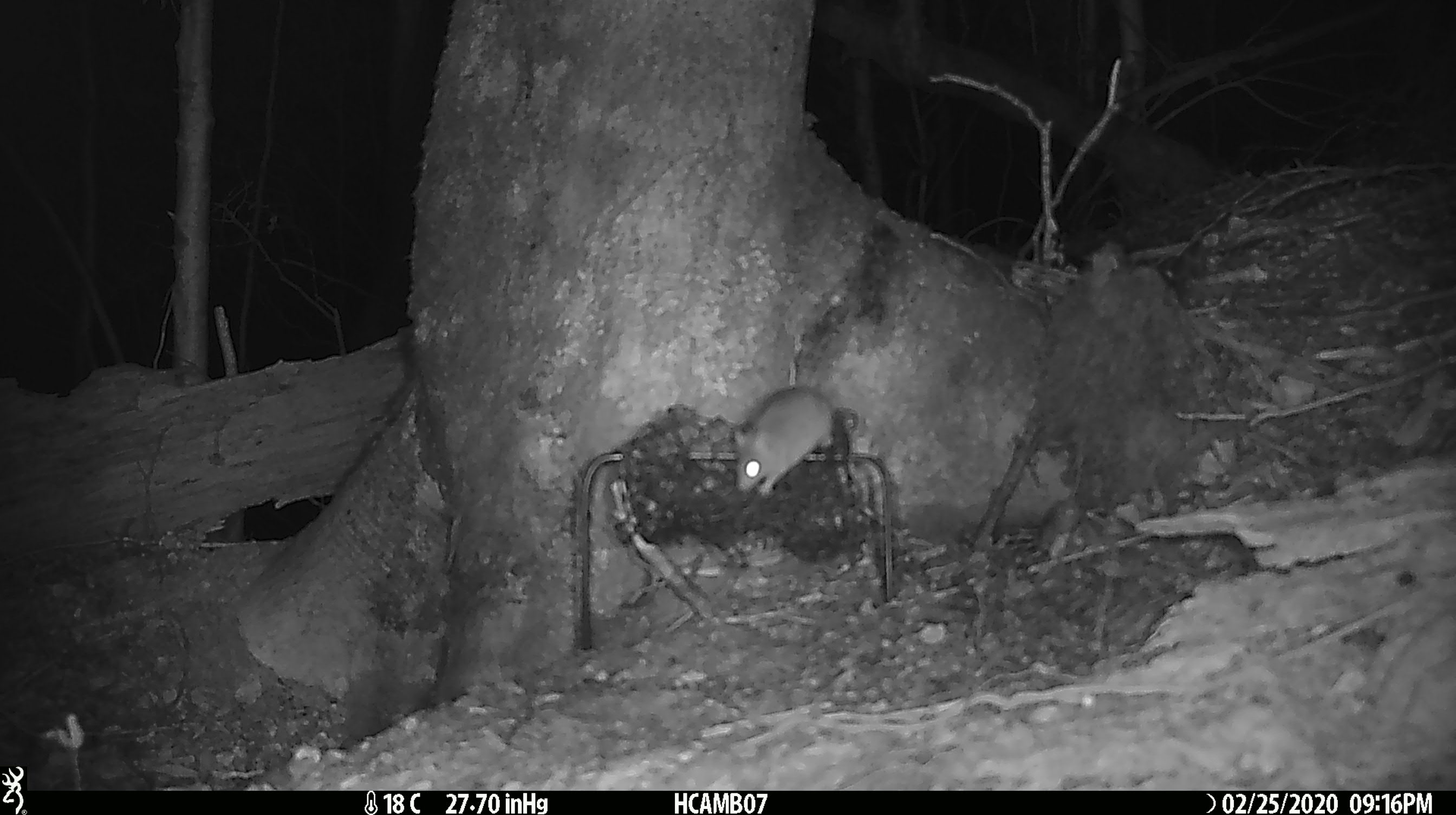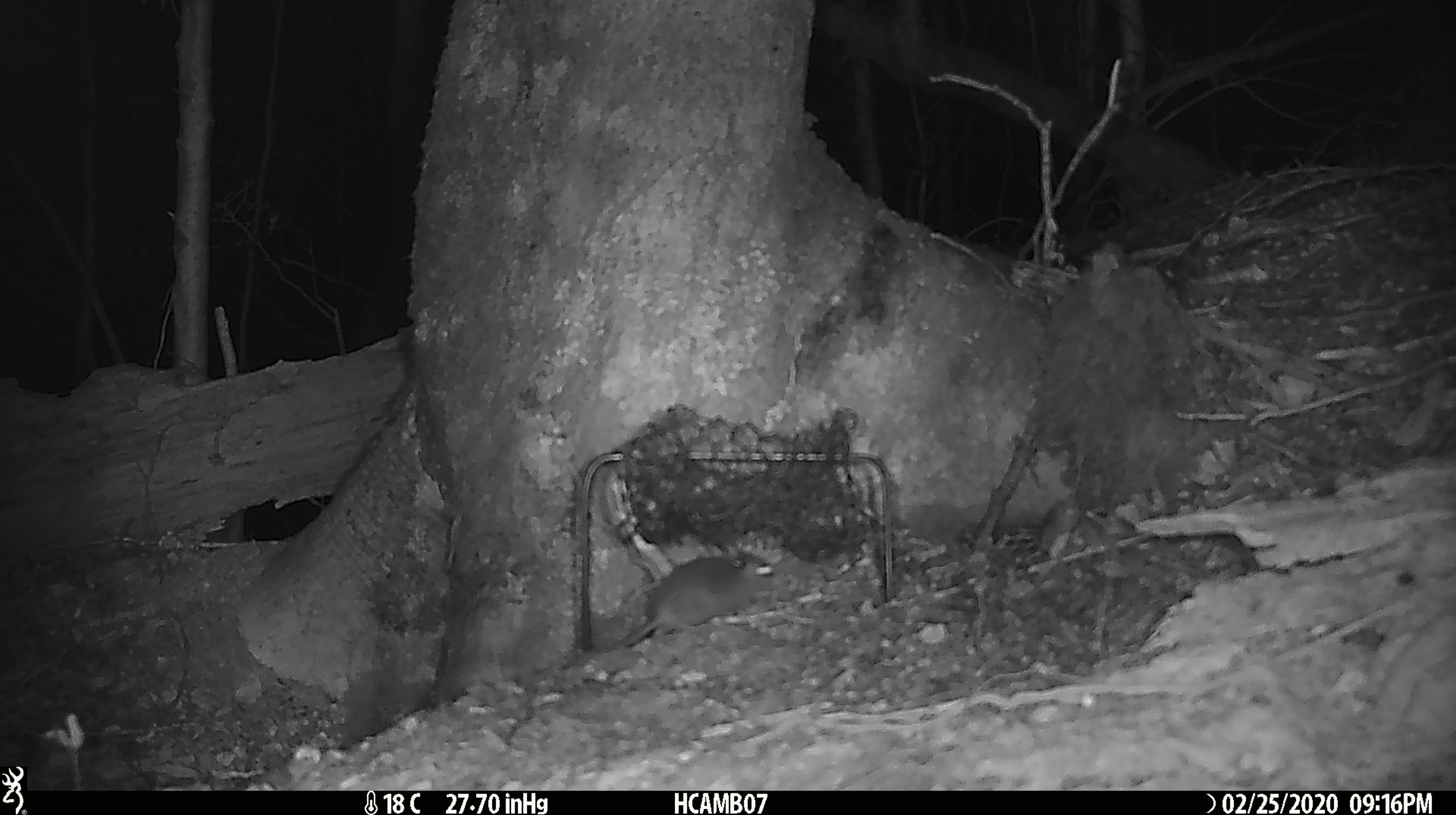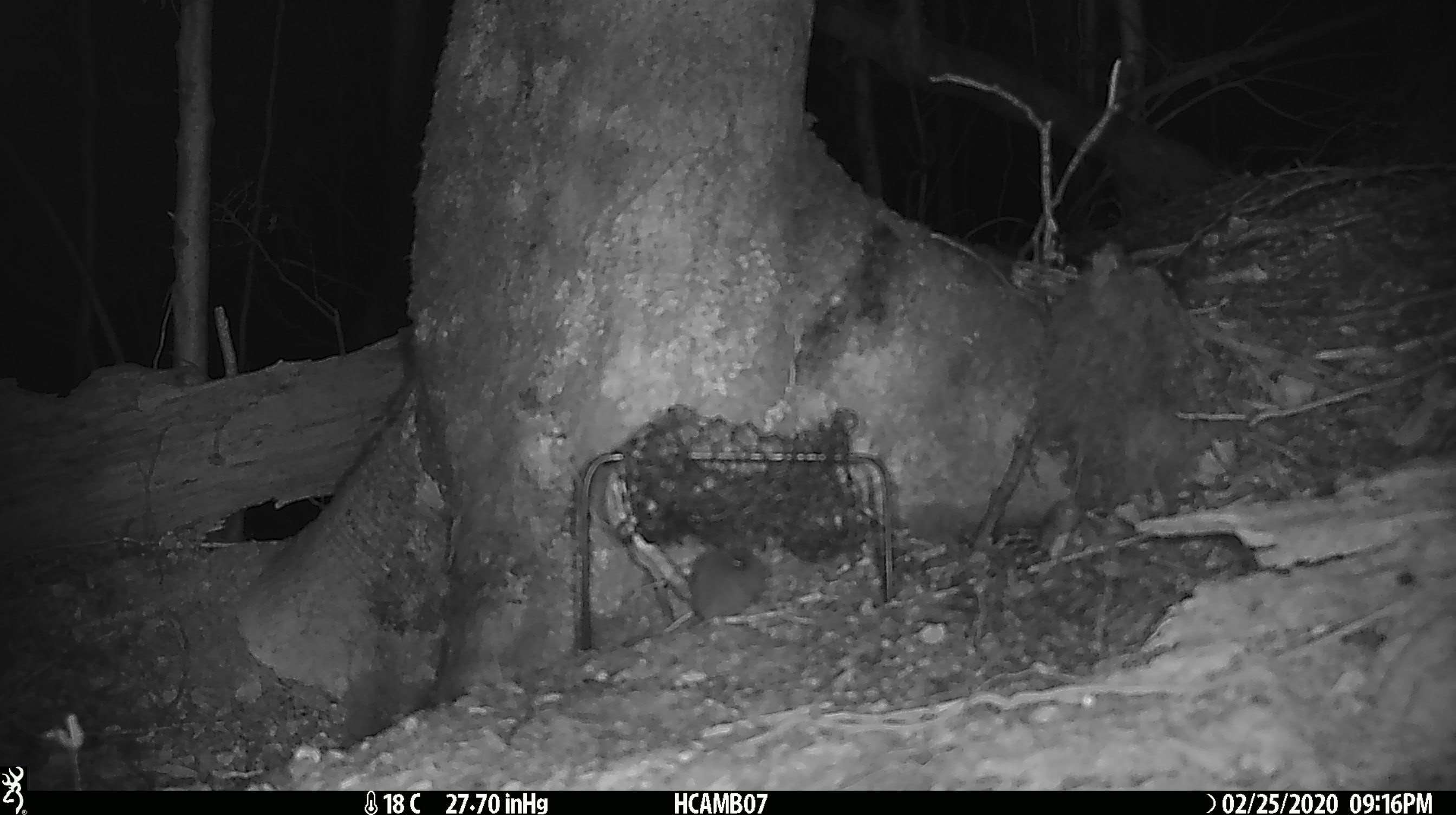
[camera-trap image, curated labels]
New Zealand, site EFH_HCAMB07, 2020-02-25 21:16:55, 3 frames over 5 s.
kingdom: Animalia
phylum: Chordata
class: Mammalia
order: Rodentia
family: Muridae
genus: Mus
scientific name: Mus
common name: mouse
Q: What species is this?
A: Mouse (Mus).